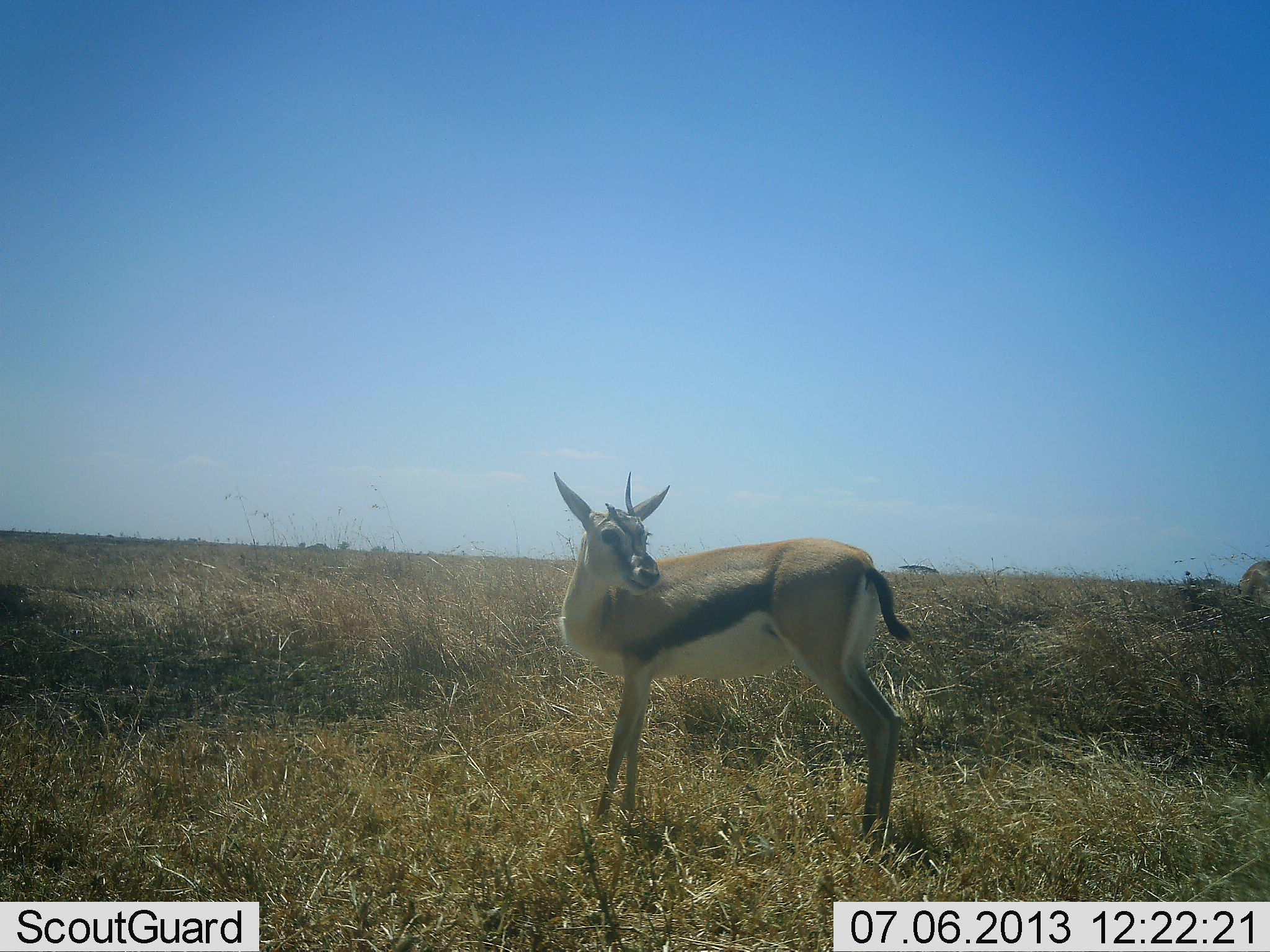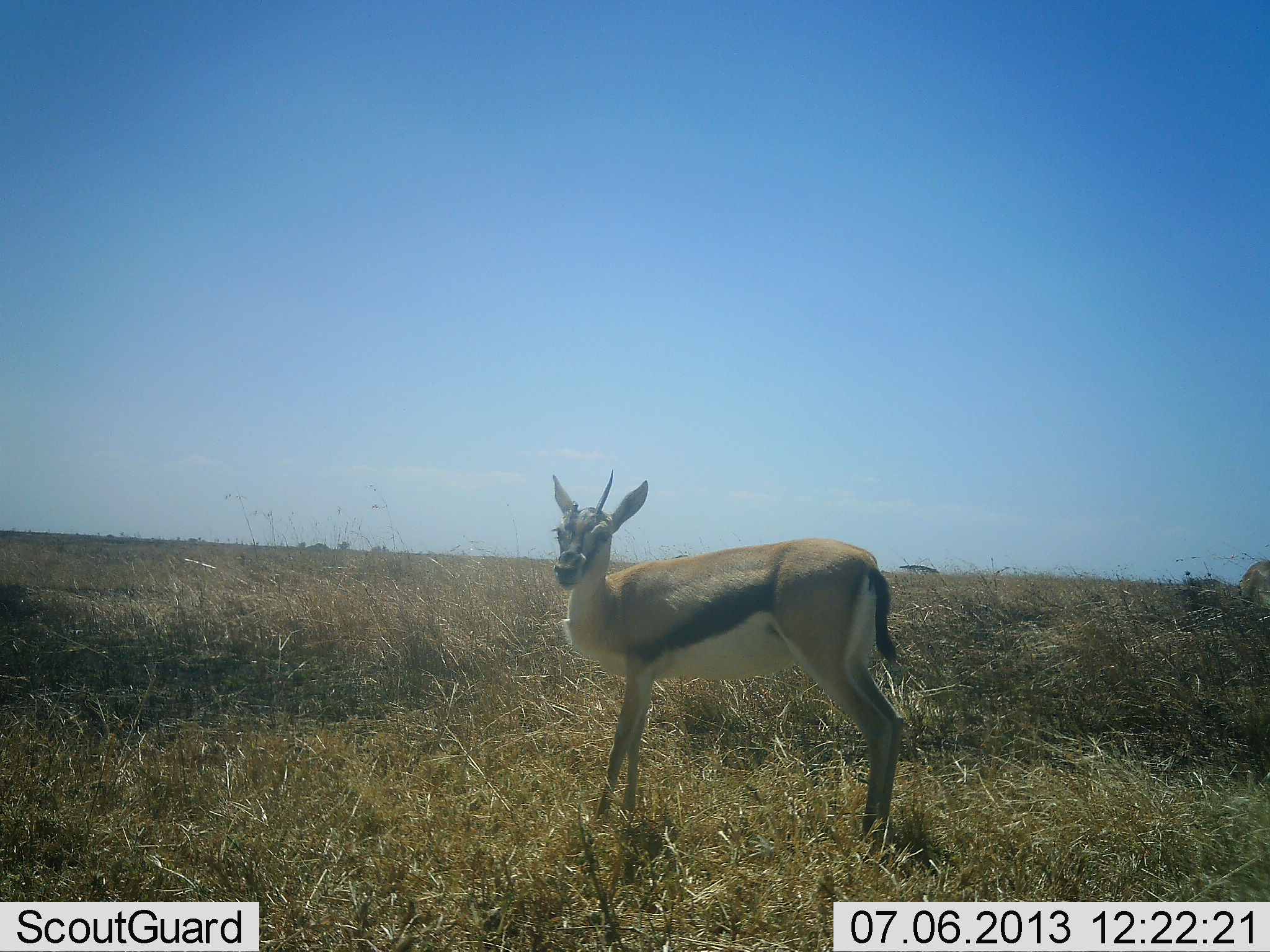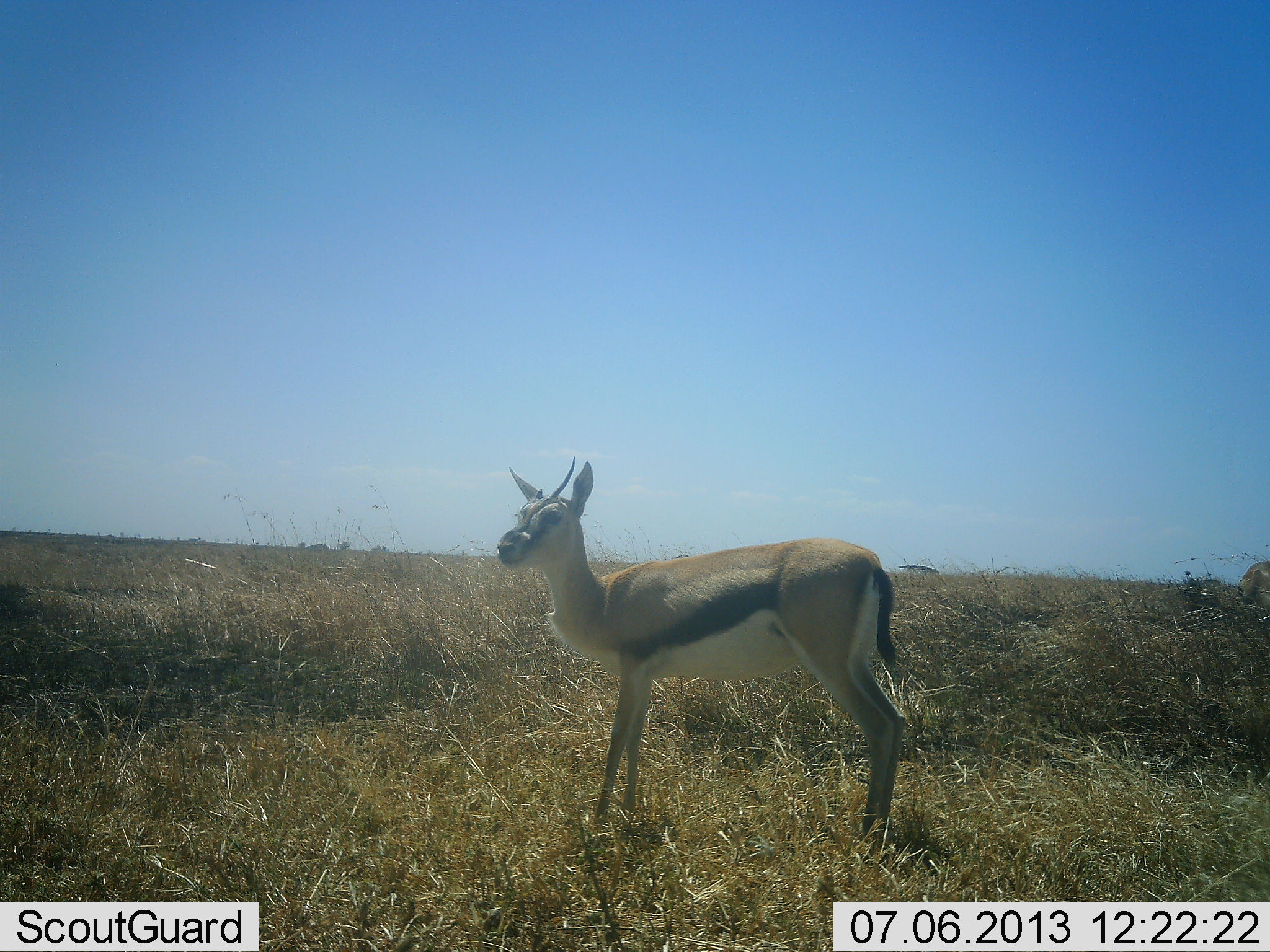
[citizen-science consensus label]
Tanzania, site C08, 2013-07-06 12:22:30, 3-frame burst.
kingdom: Animalia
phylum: Chordata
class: Mammalia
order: Artiodactyla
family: Bovidae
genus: Eudorcas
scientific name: Eudorcas thomsonii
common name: thomson's gazelle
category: gazellethomsons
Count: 1.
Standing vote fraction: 100%.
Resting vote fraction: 0%.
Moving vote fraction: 0%.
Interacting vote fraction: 0%.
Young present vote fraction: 0%.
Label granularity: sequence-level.